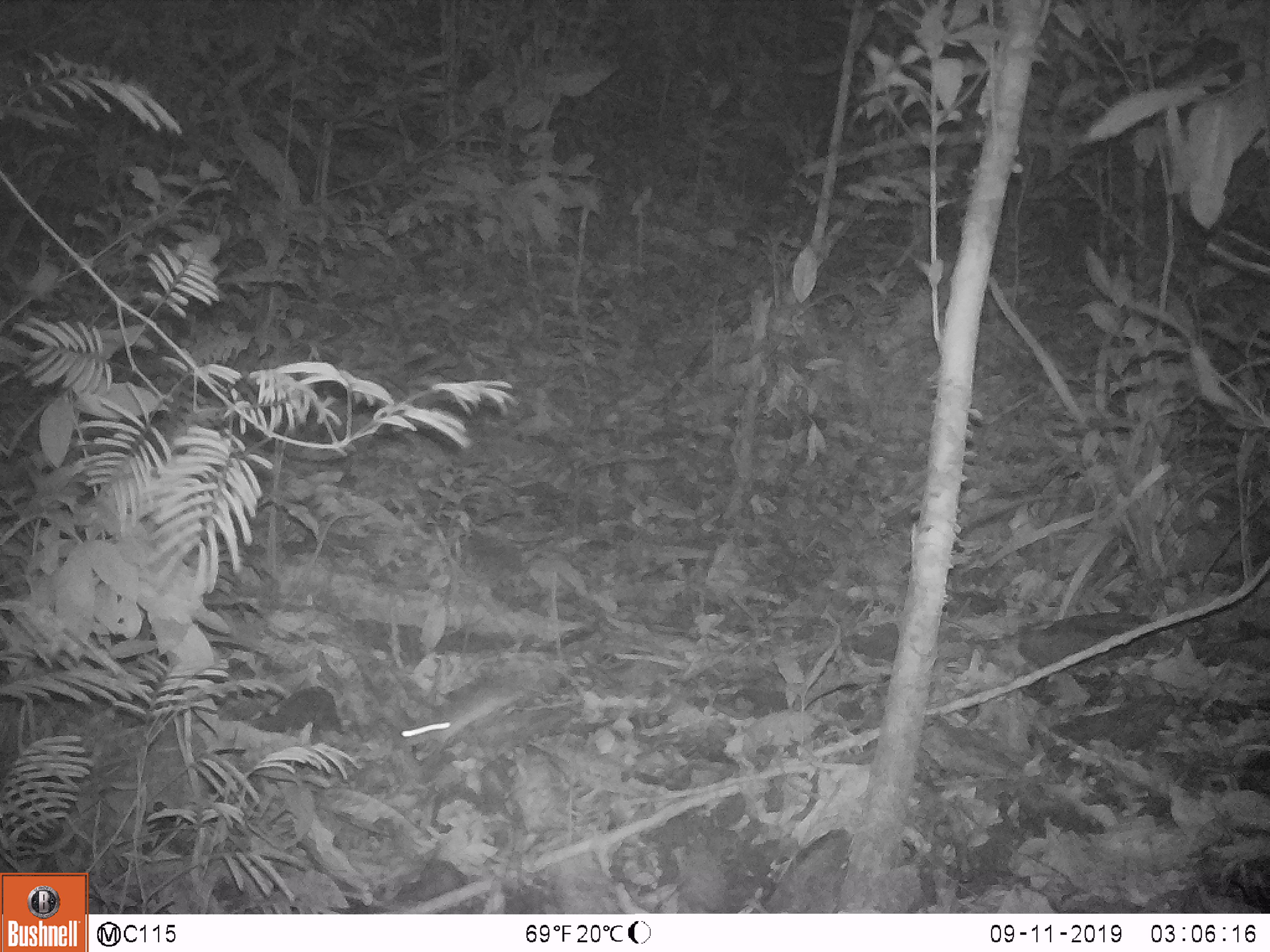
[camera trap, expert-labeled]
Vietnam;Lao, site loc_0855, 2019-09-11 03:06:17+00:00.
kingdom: Animalia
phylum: Chordata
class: Mammalia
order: Rodentia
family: Muridae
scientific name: Muridae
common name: old-world mice and rats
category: unidentified murid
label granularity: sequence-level